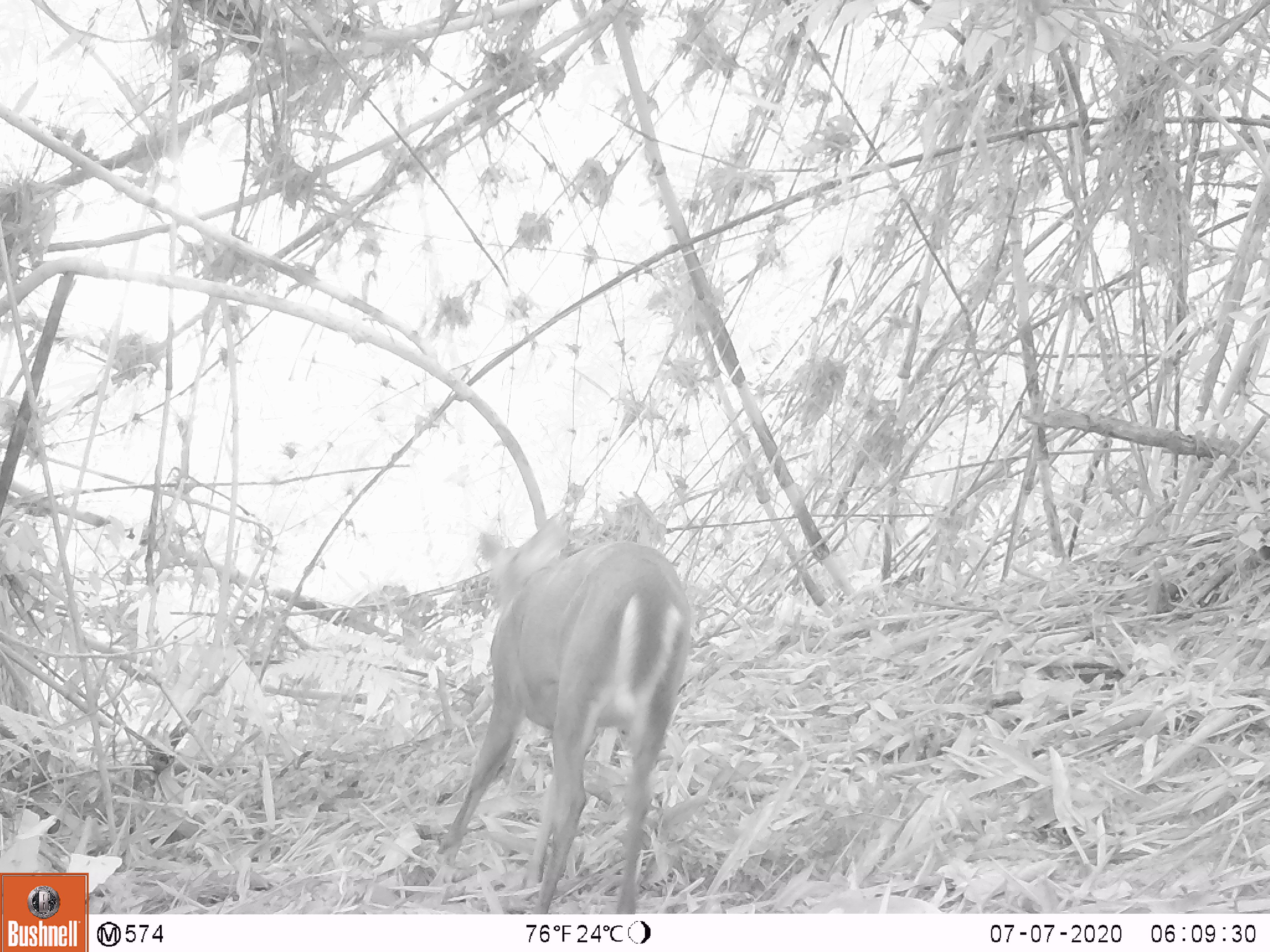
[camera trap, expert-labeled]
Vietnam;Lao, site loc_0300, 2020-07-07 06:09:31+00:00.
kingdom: Animalia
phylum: Chordata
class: Mammalia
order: Artiodactyla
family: Cervidae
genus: Muntiacus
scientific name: Muntiacus rooseveltorum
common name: roosevelt's muntjac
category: roosevelts muntjac group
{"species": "roosevelts muntjac group (roosevelt's muntjac) (Muntiacus rooseveltorum)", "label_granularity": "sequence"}